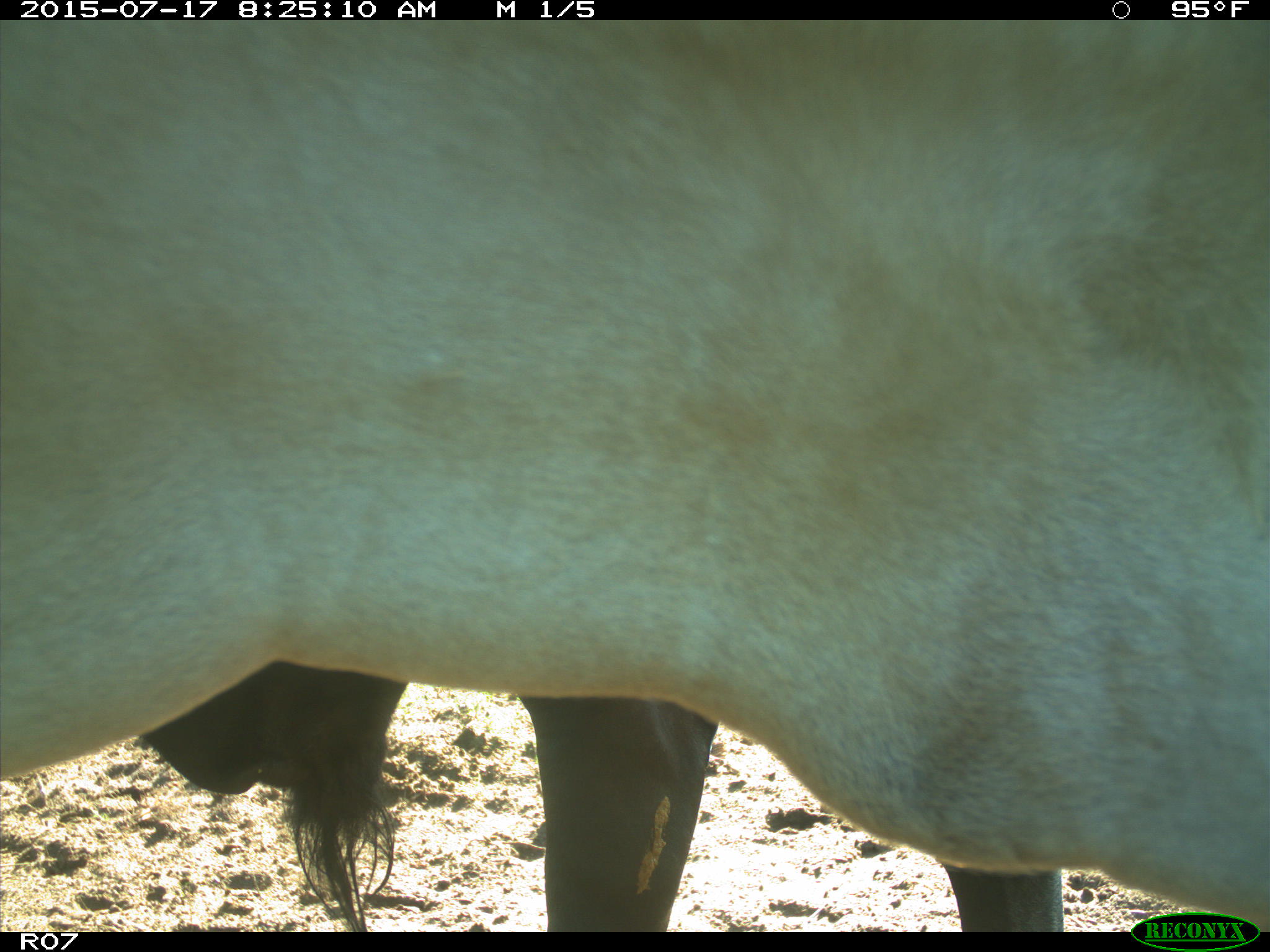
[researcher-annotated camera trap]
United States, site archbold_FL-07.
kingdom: Animalia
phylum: Chordata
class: Mammalia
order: Artiodactyla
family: Bovidae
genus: Bos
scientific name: Bos taurus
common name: domestic cow